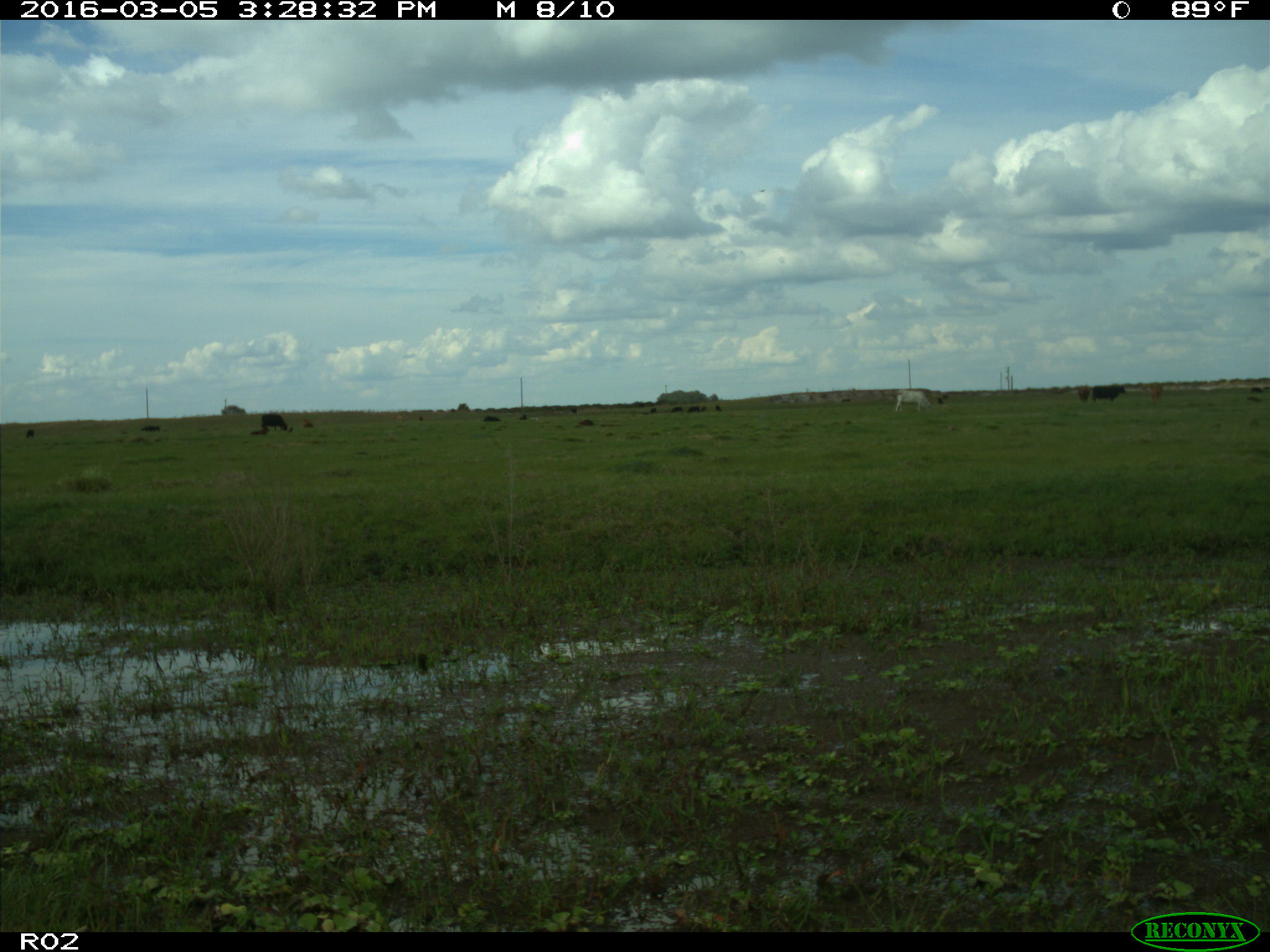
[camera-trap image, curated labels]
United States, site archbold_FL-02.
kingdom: Animalia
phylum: Chordata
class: Mammalia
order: Artiodactyla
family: Bovidae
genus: Bos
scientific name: Bos taurus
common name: domestic cow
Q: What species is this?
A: Bos taurus (domestic cow).